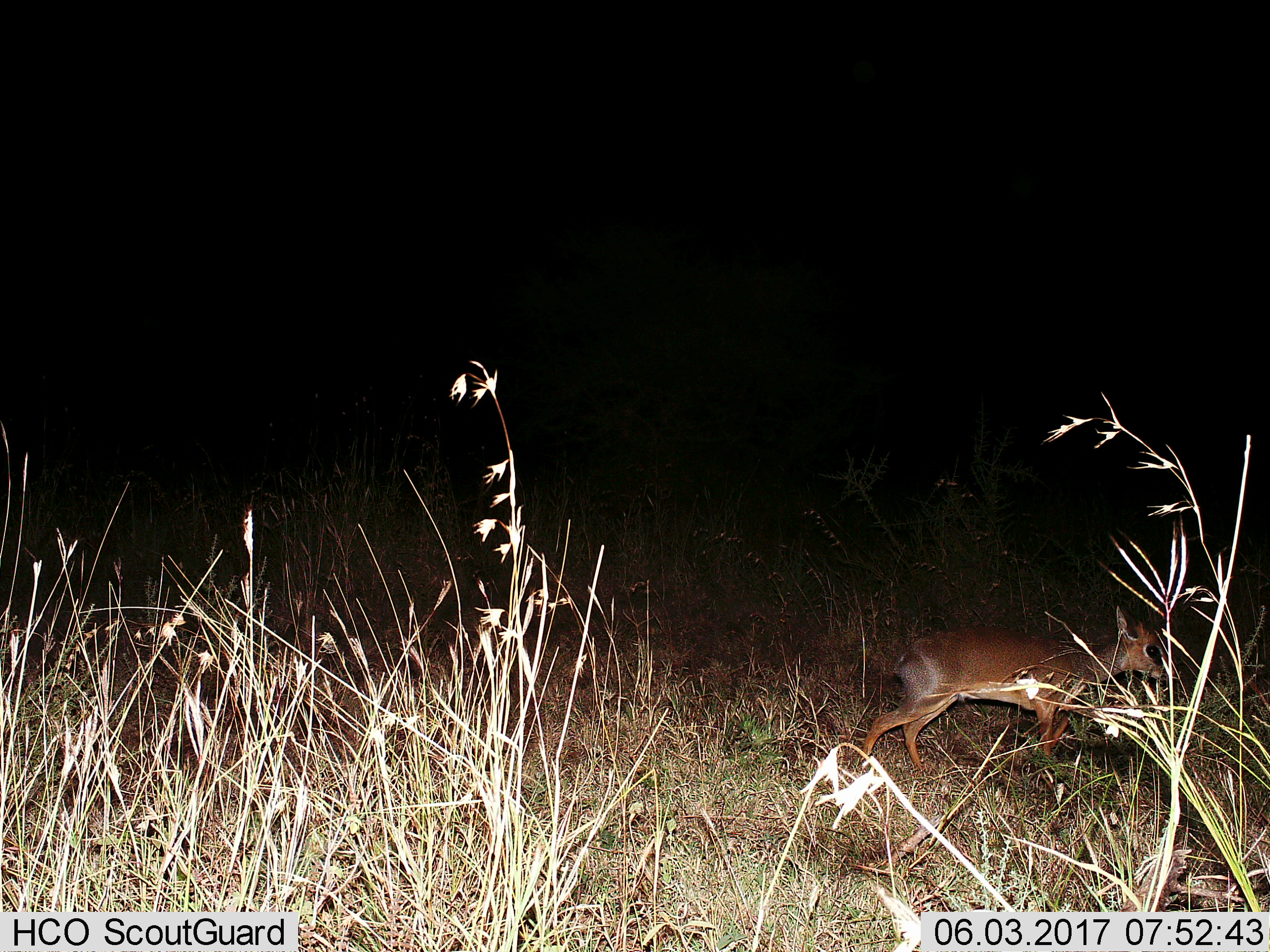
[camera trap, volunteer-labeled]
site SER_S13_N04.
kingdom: Animalia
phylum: Chordata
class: Mammalia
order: Artiodactyla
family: Bovidae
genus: Madoqua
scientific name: Madoqua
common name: dik-dik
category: dikdik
Dikdik (dik-dik) (Madoqua), count 1. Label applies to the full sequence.